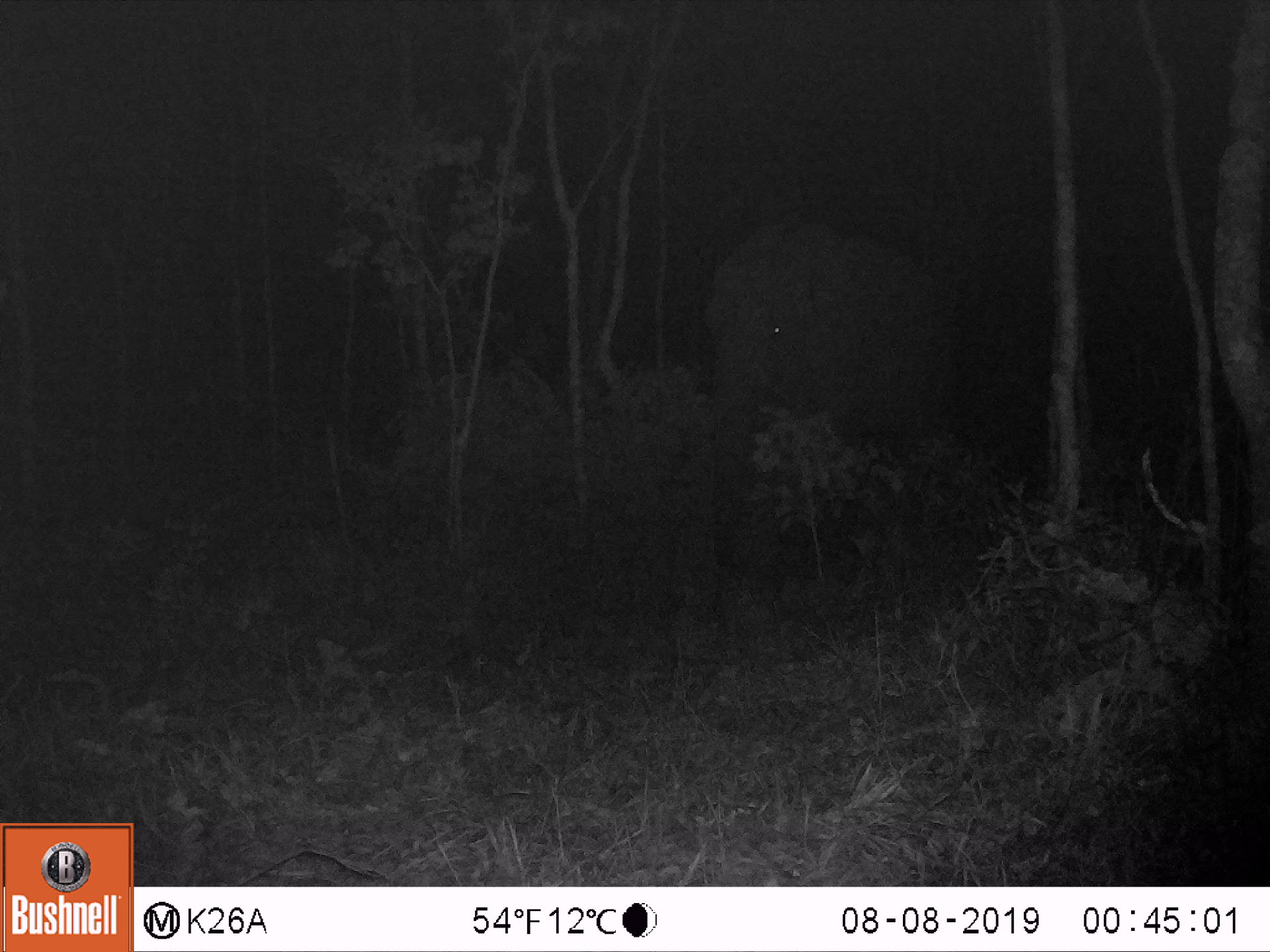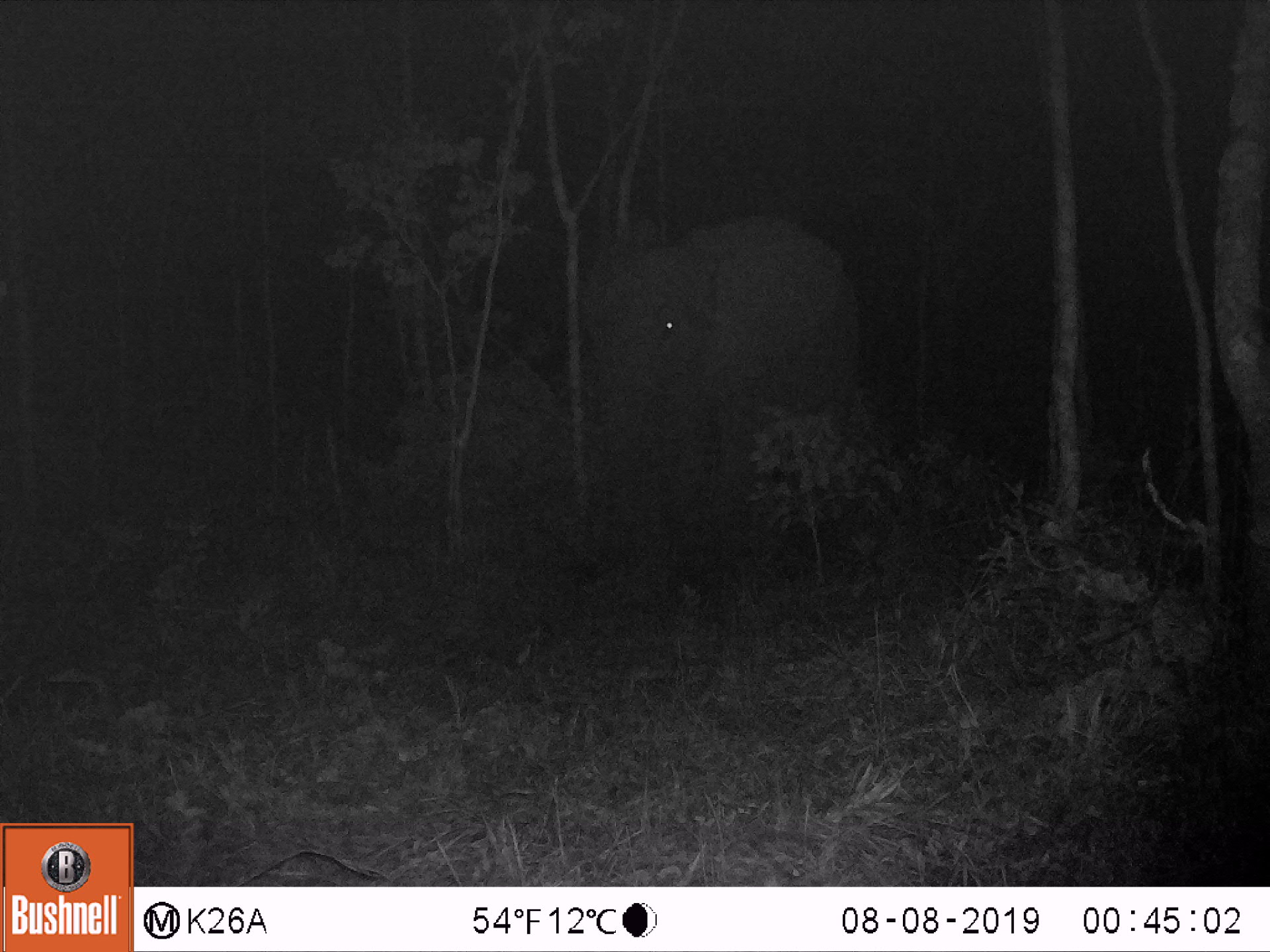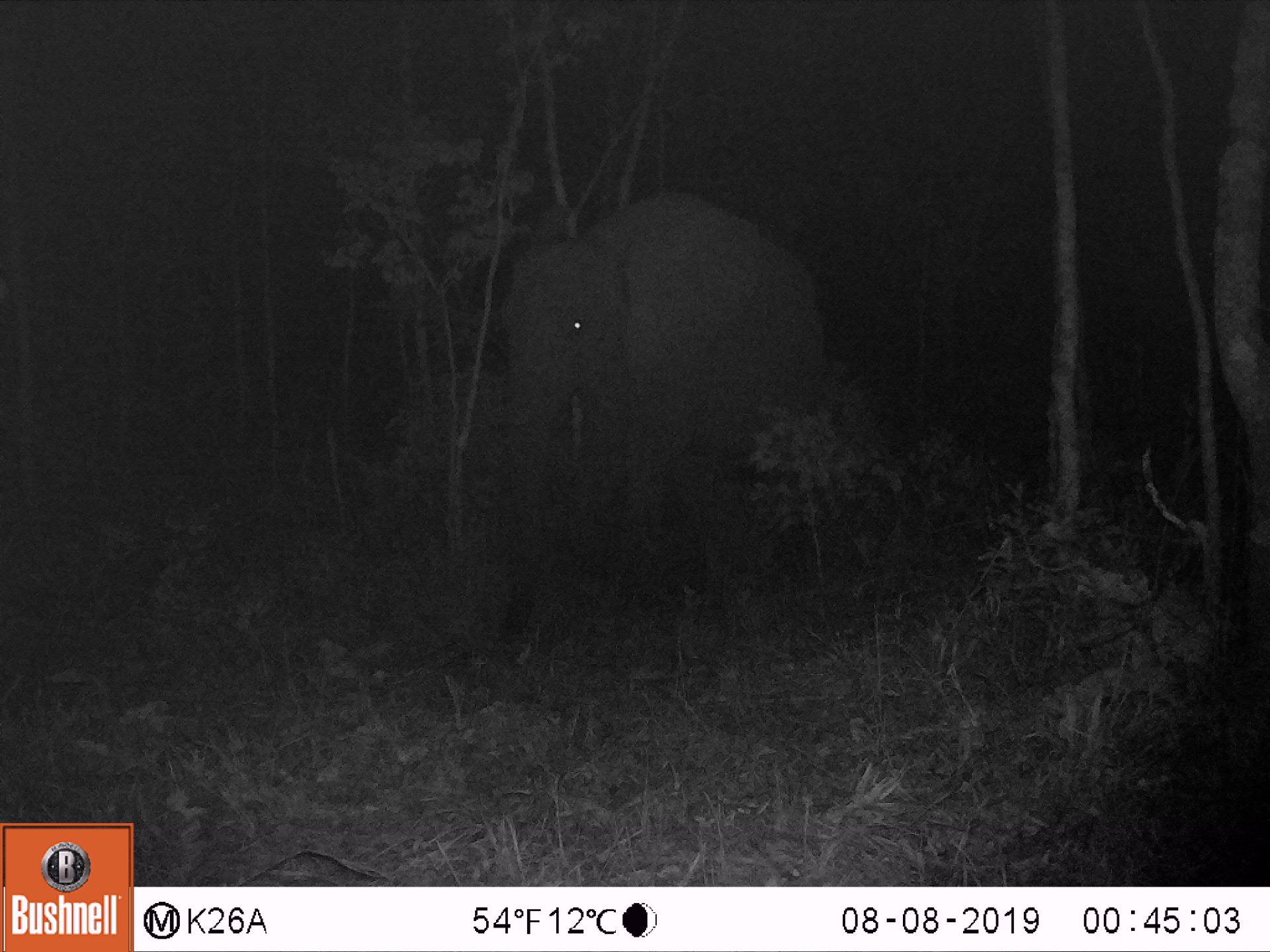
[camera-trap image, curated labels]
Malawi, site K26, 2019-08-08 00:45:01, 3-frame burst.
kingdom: Animalia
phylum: Chordata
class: Mammalia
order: Proboscidea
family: Elephantidae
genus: Loxodonta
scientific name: Loxodonta africana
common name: african savanna elephant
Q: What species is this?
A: African savanna elephant (Loxodonta africana).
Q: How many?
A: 1.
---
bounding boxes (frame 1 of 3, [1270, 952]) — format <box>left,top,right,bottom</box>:
african savanna elephant: <box>708,213,960,572</box>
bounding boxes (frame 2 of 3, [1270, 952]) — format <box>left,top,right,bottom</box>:
african savanna elephant: <box>581,222,860,578</box>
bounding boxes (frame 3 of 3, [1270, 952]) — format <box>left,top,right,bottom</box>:
african savanna elephant: <box>495,190,828,645</box>